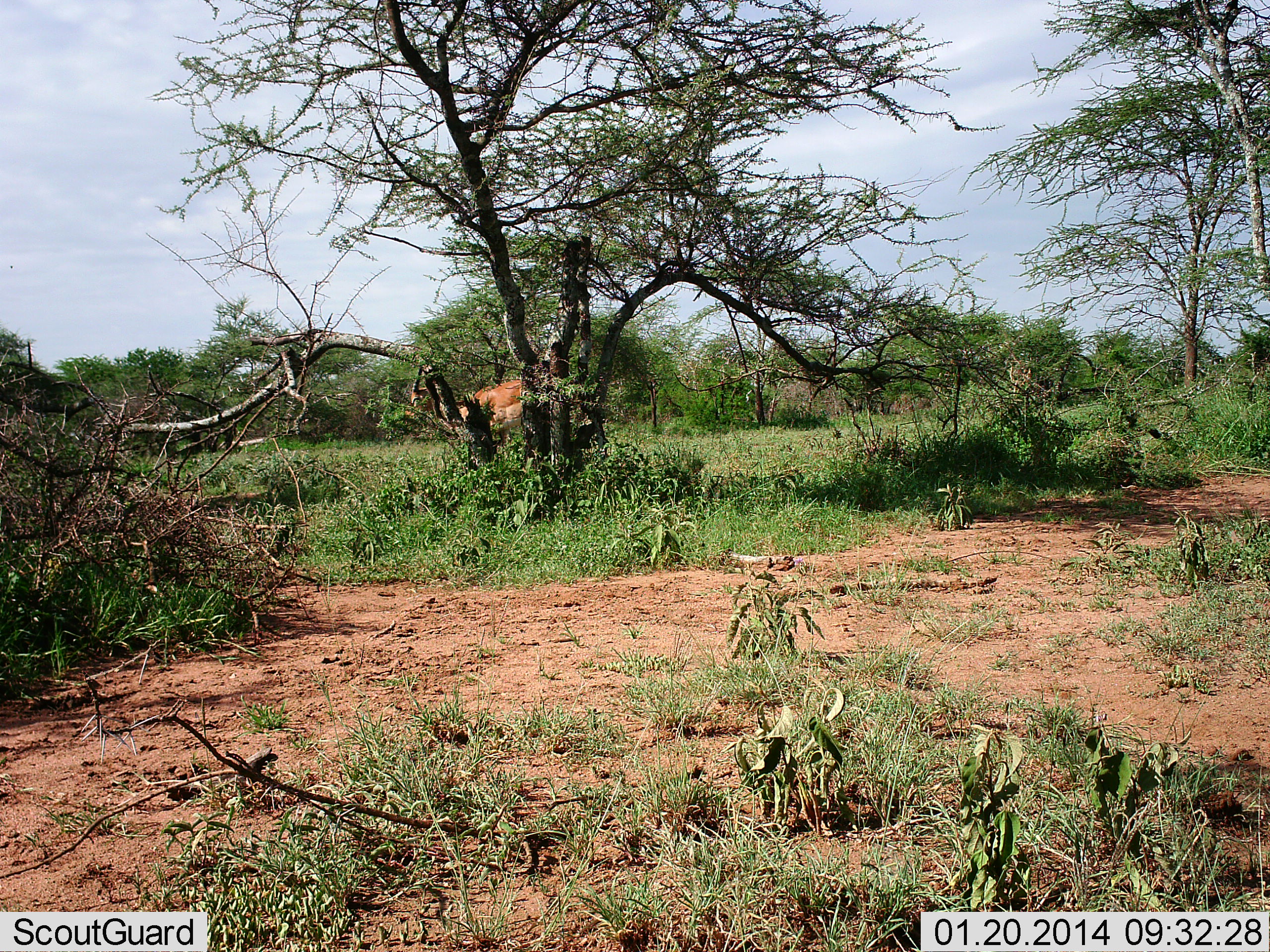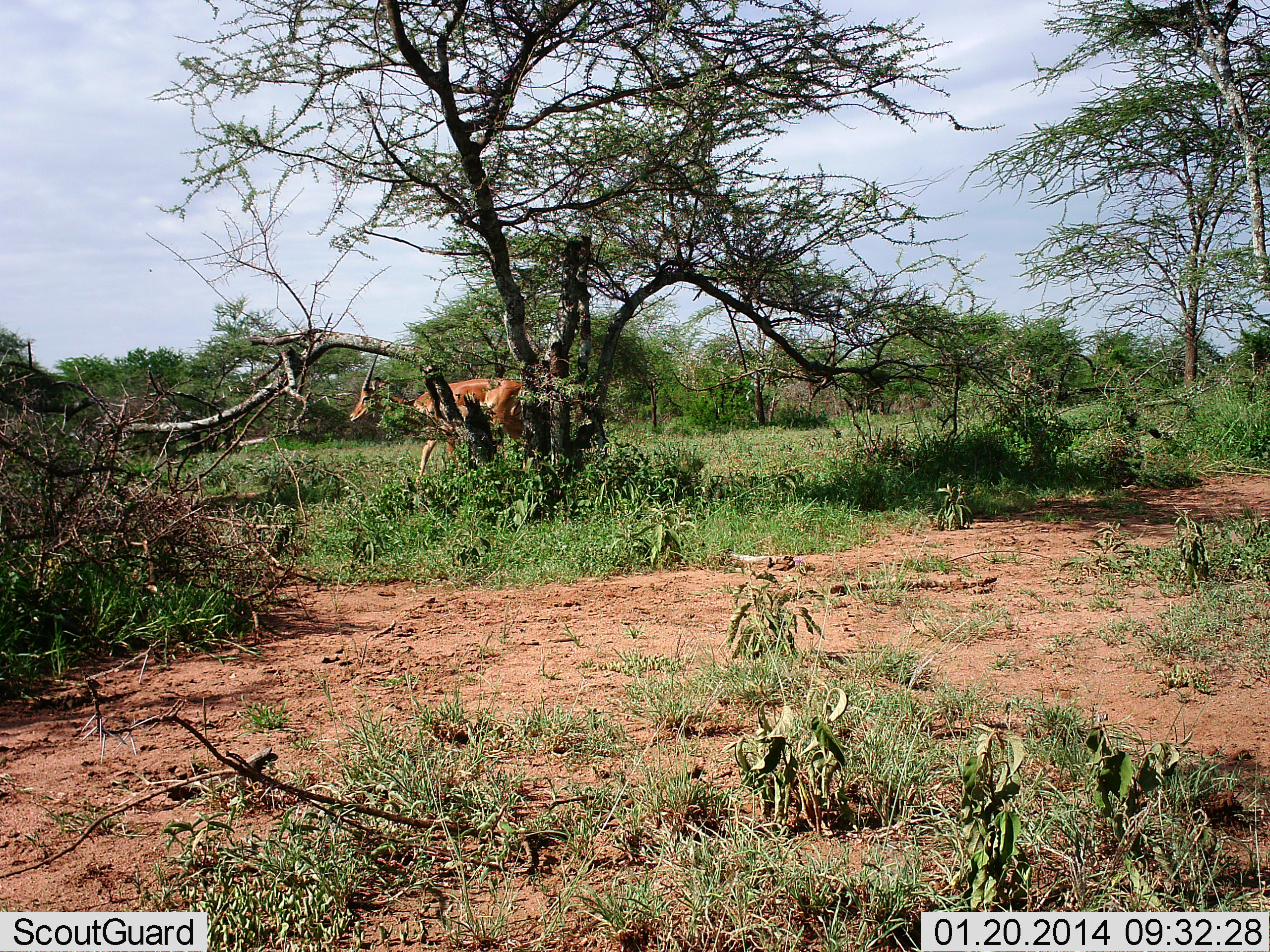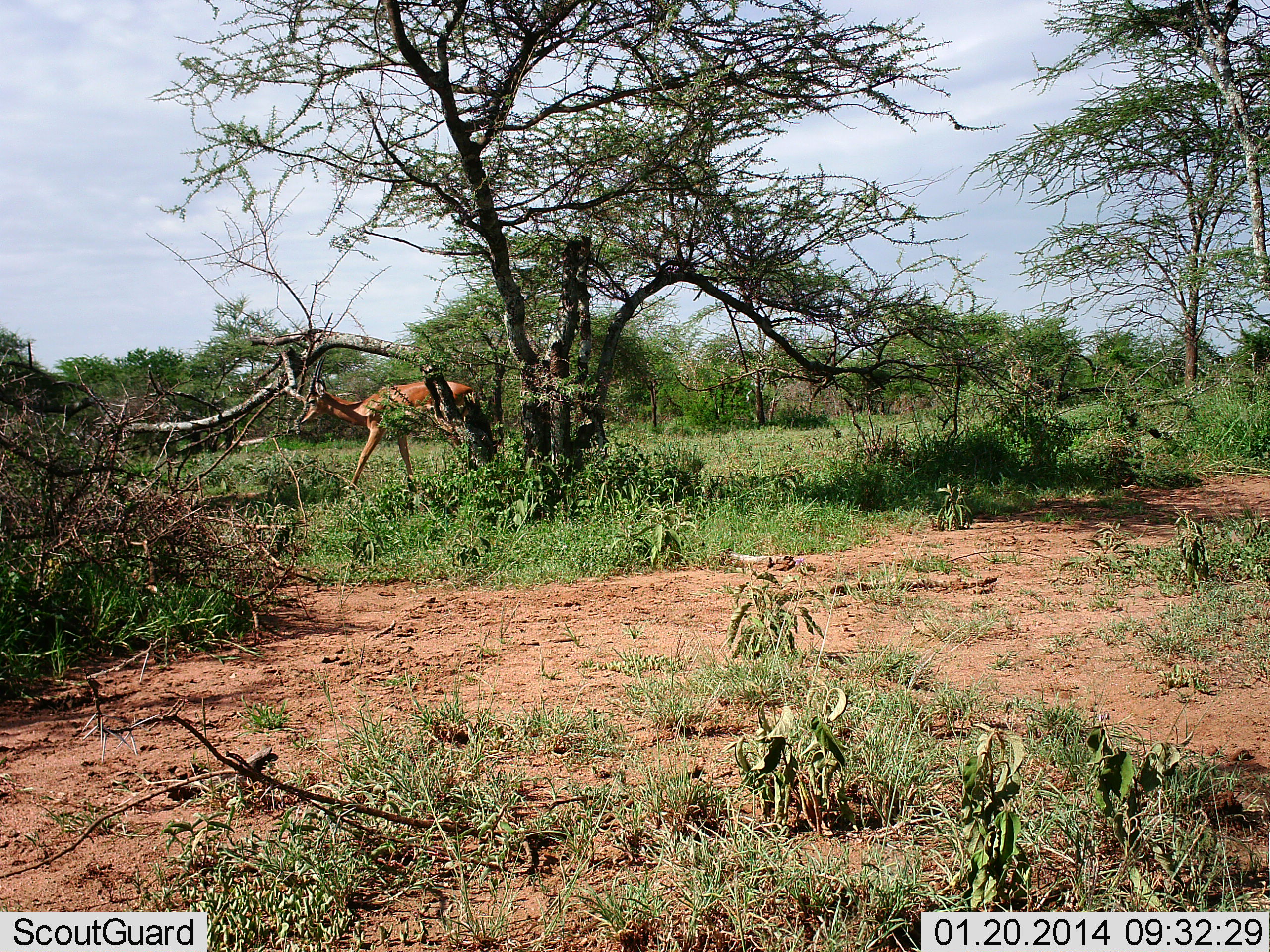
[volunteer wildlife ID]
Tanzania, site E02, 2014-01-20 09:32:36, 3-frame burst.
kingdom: Animalia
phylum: Chordata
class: Mammalia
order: Artiodactyla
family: Bovidae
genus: Aepyceros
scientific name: Aepyceros melampus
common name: impala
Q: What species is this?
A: Impala (Aepyceros melampus).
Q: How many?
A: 1.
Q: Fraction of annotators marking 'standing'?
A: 0%.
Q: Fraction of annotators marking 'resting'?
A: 0%.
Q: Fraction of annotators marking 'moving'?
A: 100%.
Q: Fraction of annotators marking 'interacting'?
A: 0%.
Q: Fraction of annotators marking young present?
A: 0%.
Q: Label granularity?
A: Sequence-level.